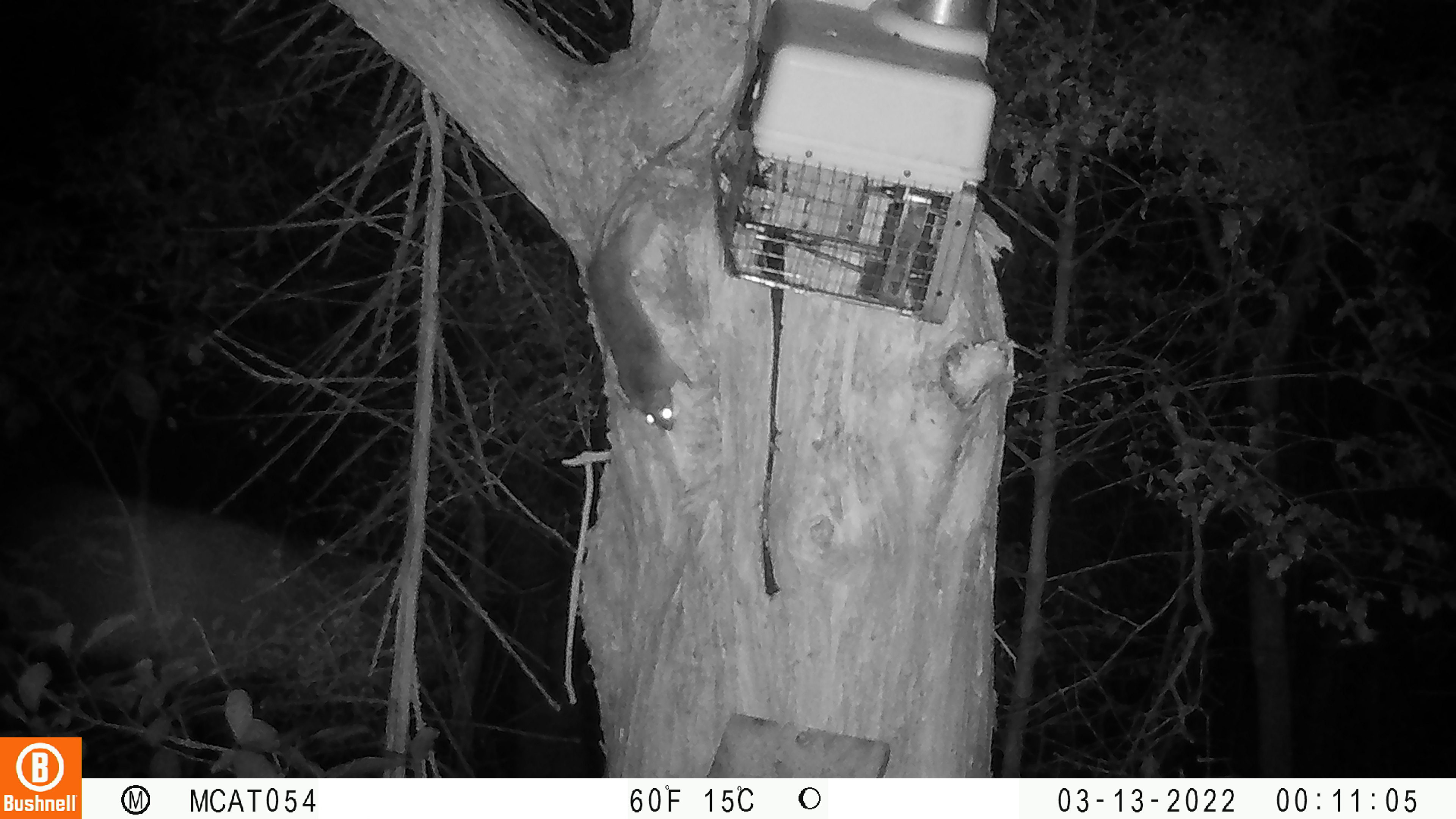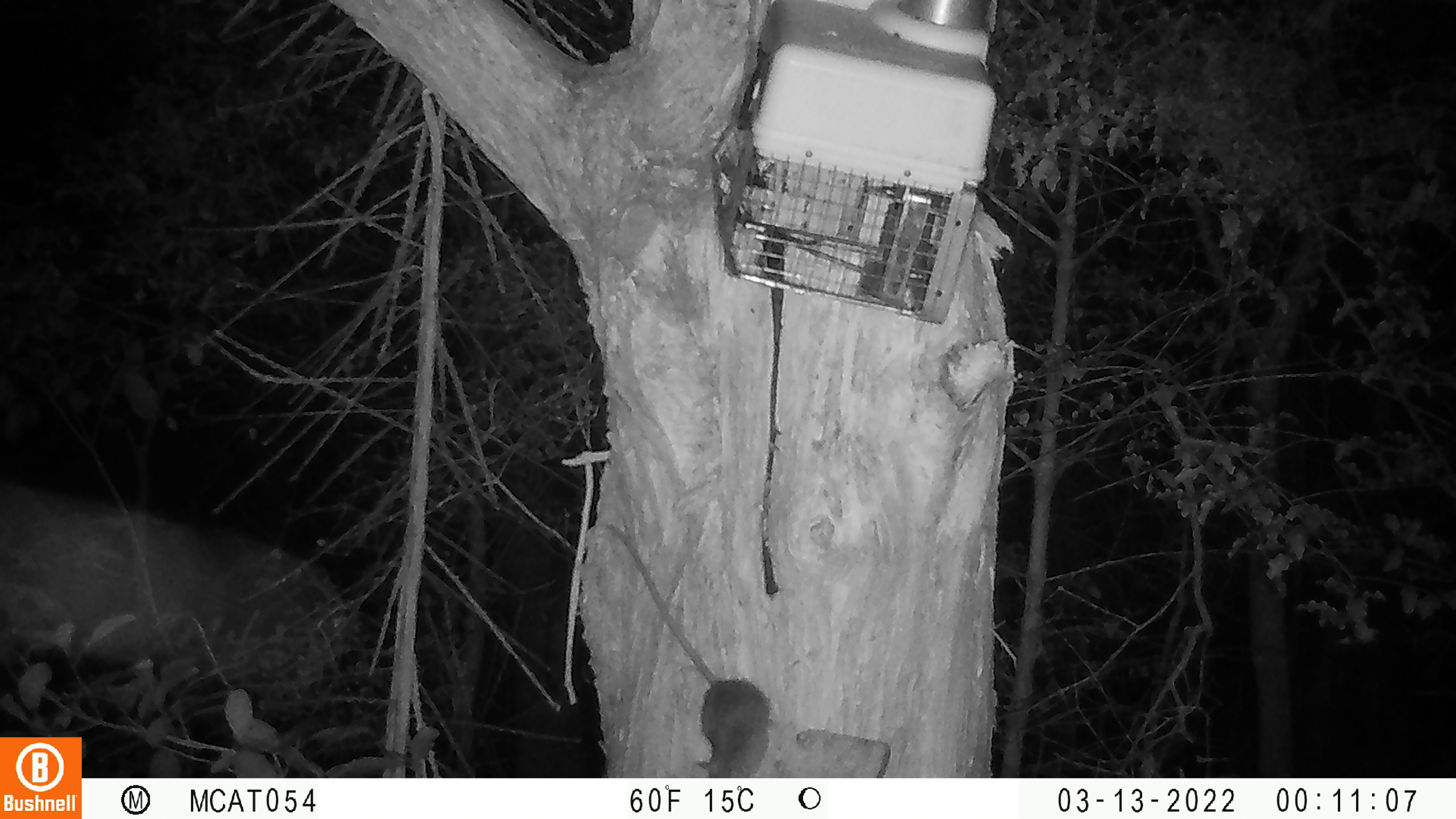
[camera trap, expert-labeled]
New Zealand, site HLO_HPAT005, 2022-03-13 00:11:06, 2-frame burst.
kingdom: Animalia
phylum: Chordata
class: Mammalia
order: Rodentia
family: Muridae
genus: Rattus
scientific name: Rattus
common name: rat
Rat (Rattus).